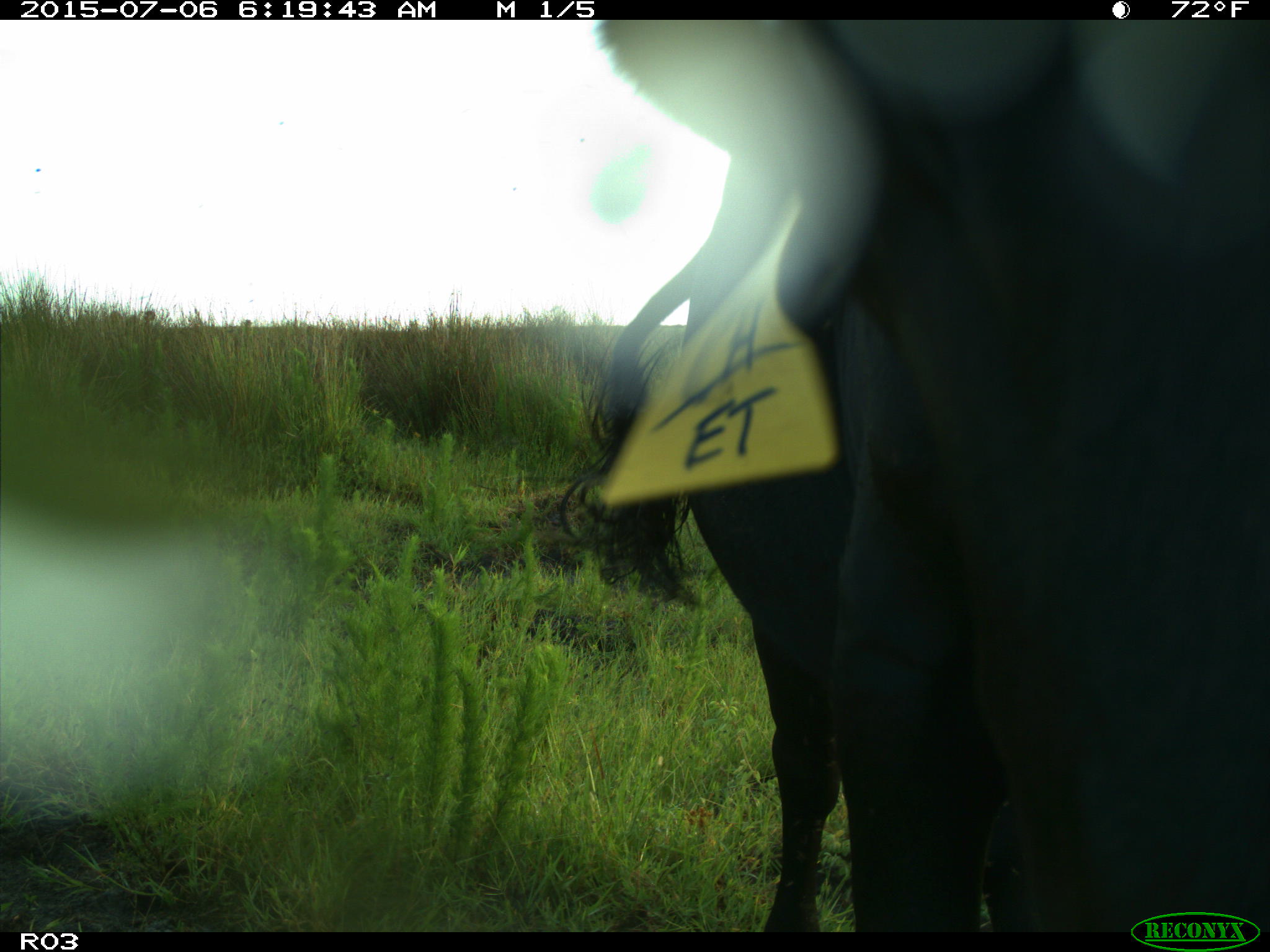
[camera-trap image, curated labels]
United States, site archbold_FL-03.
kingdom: Animalia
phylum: Chordata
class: Mammalia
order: Artiodactyla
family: Bovidae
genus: Bos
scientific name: Bos taurus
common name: domestic cow